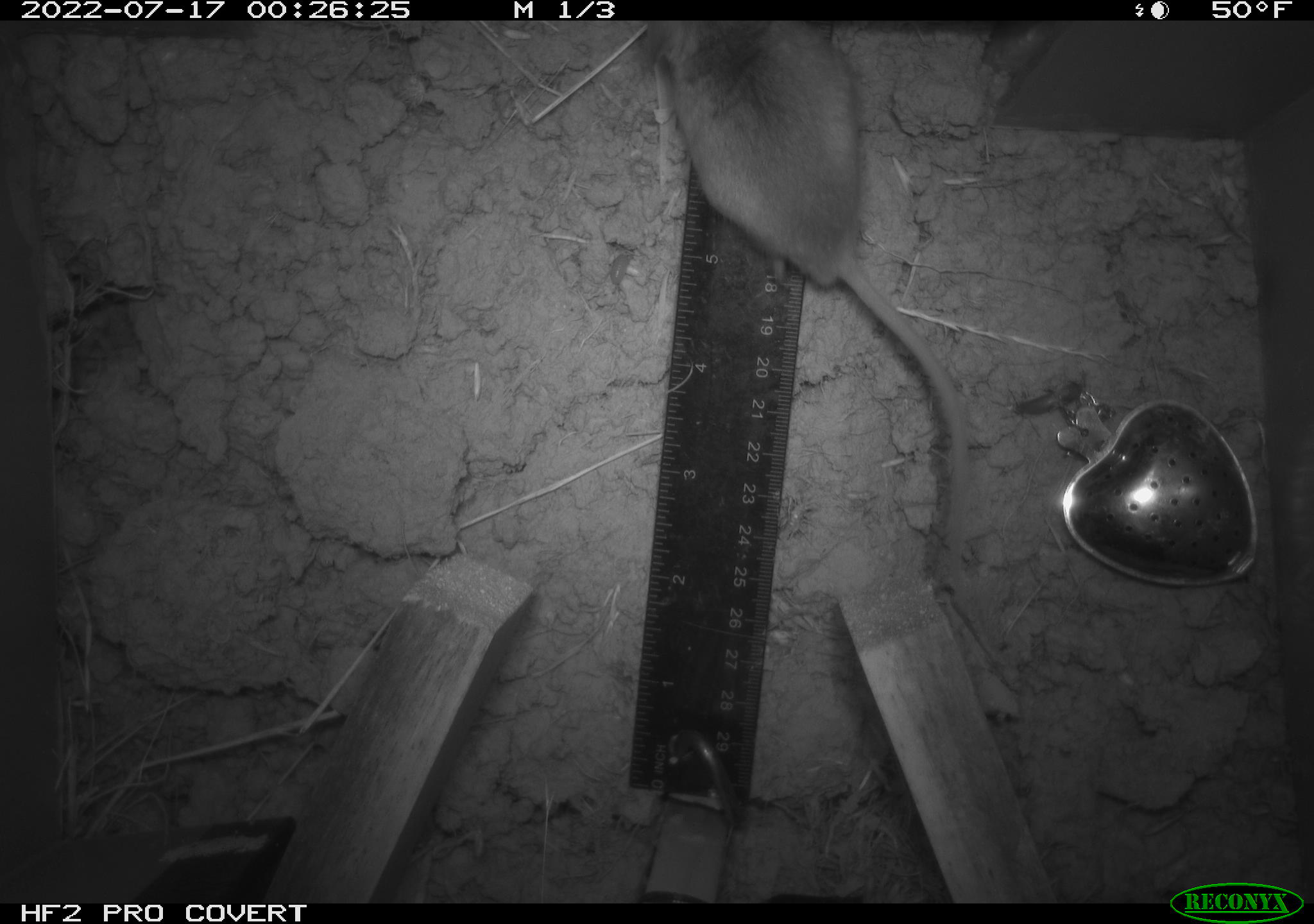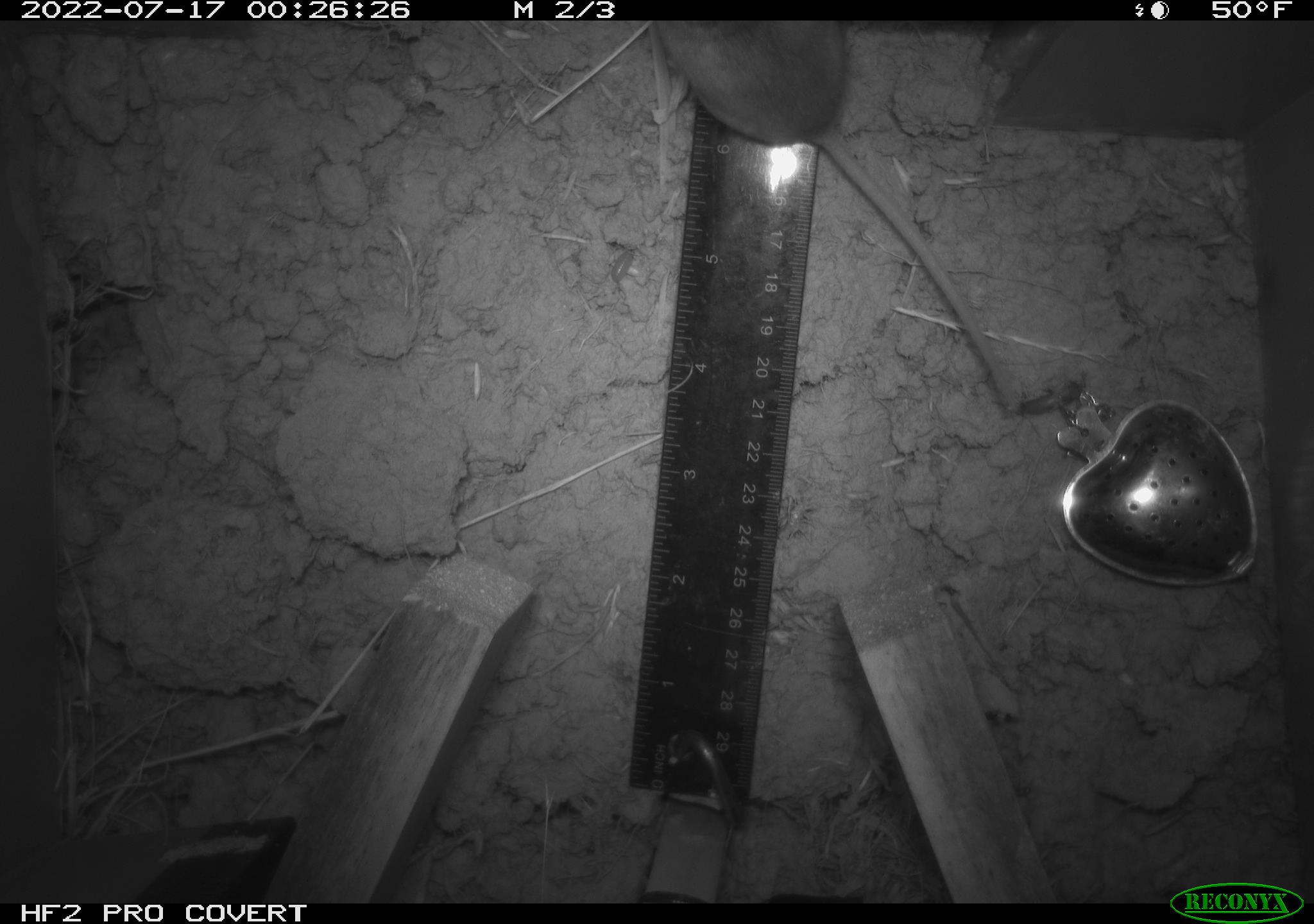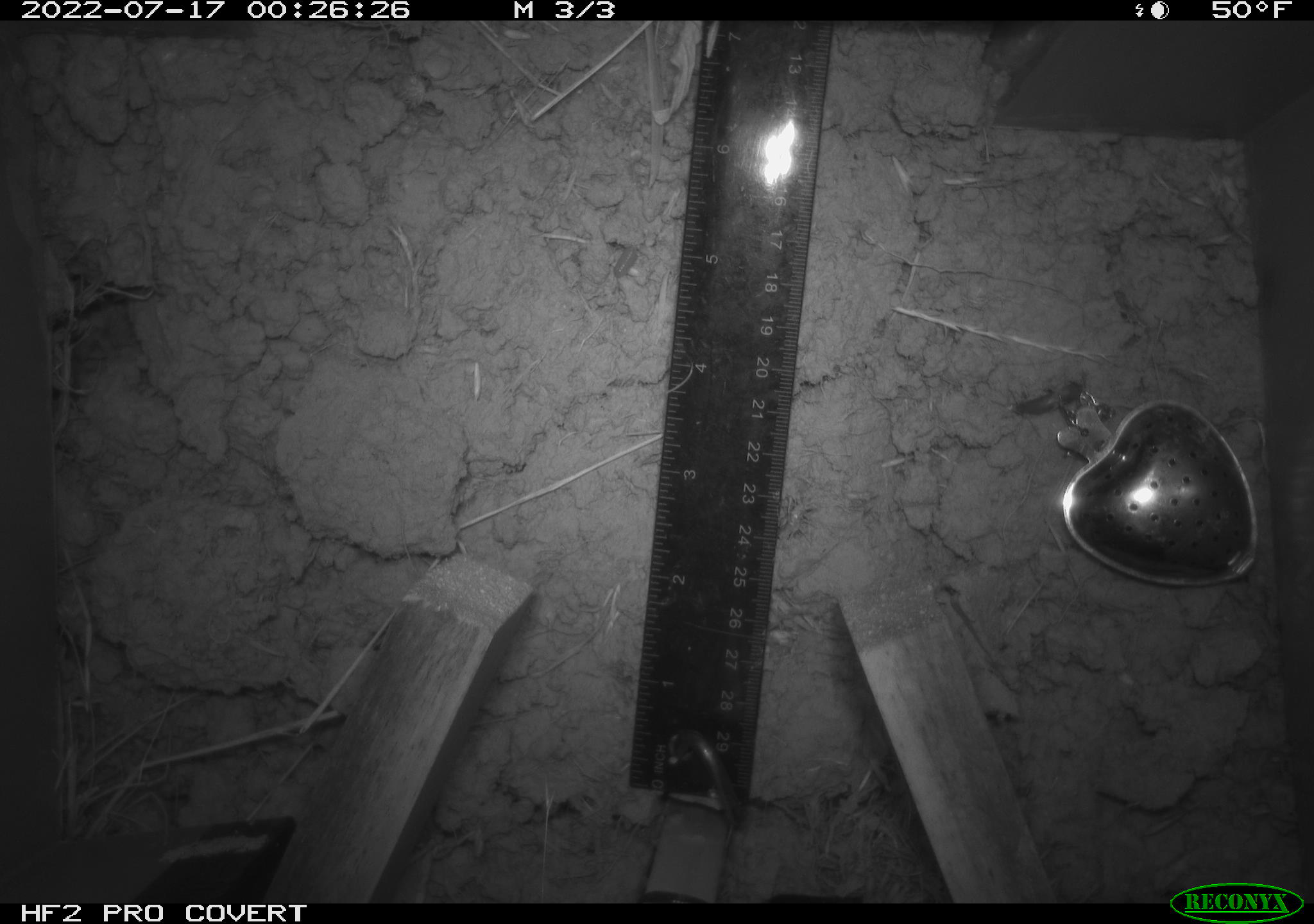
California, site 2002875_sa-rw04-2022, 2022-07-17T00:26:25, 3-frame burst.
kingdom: Animalia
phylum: Chordata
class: Mammalia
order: Rodentia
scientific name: Rodentia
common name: mouse species